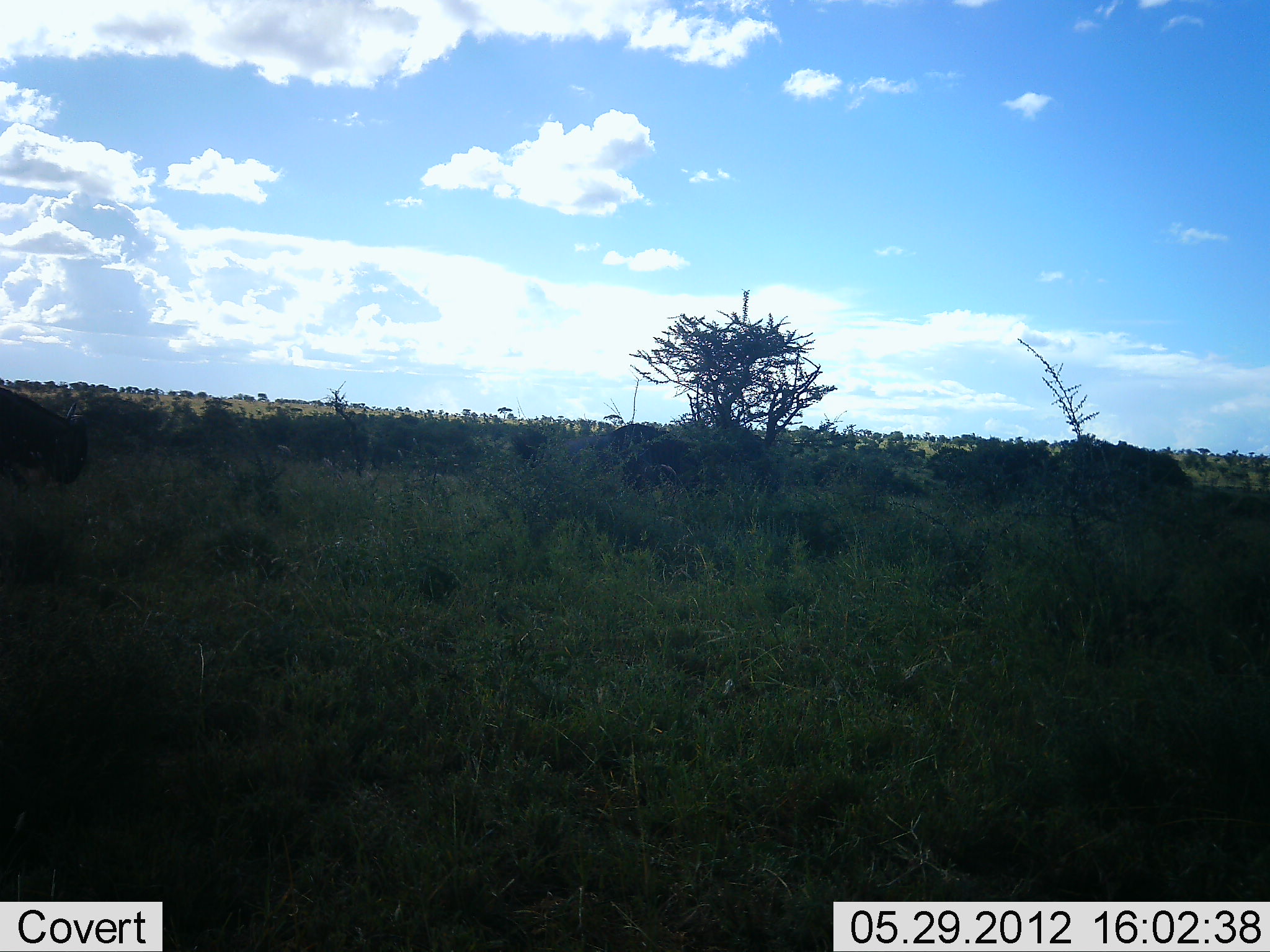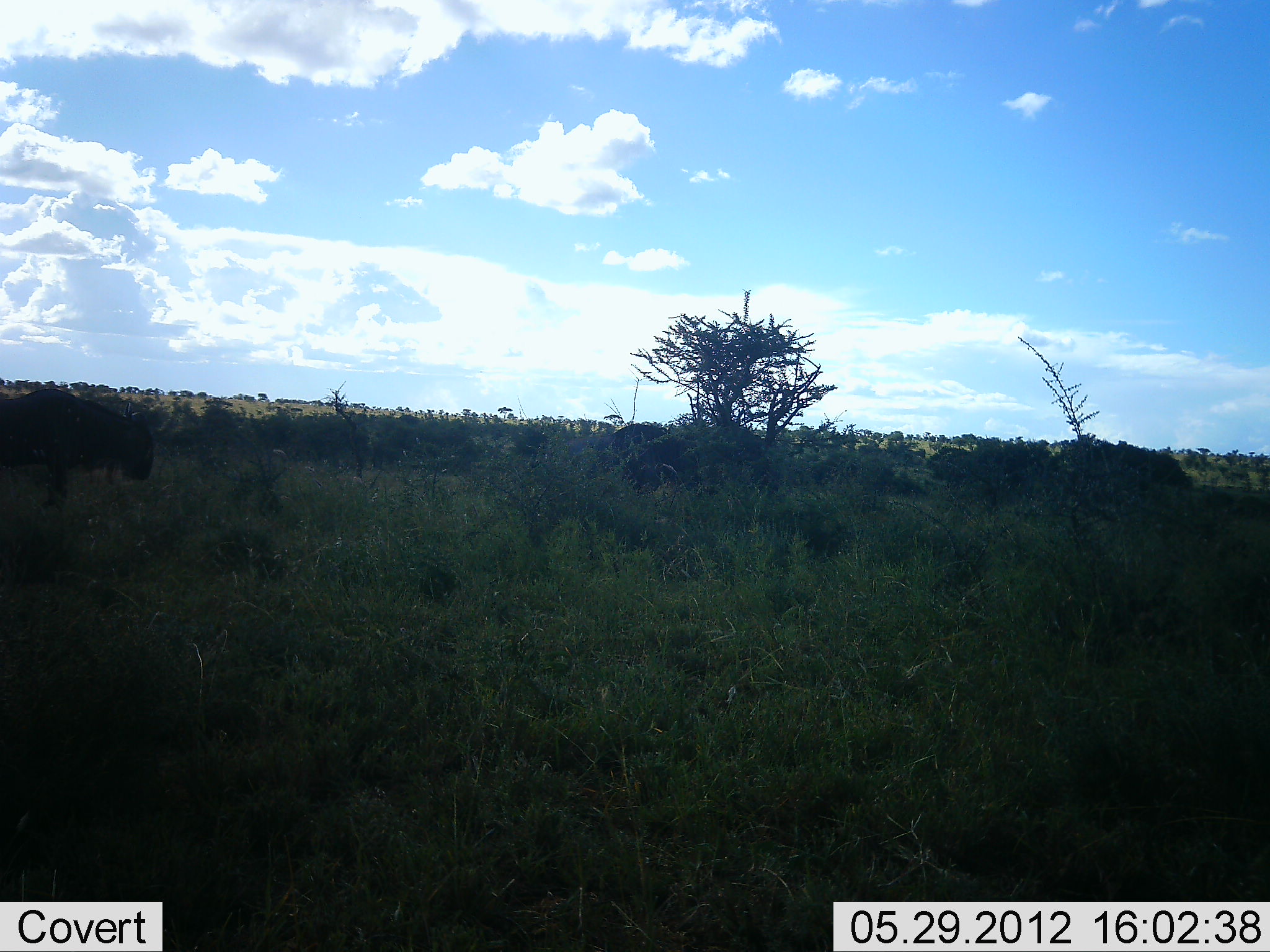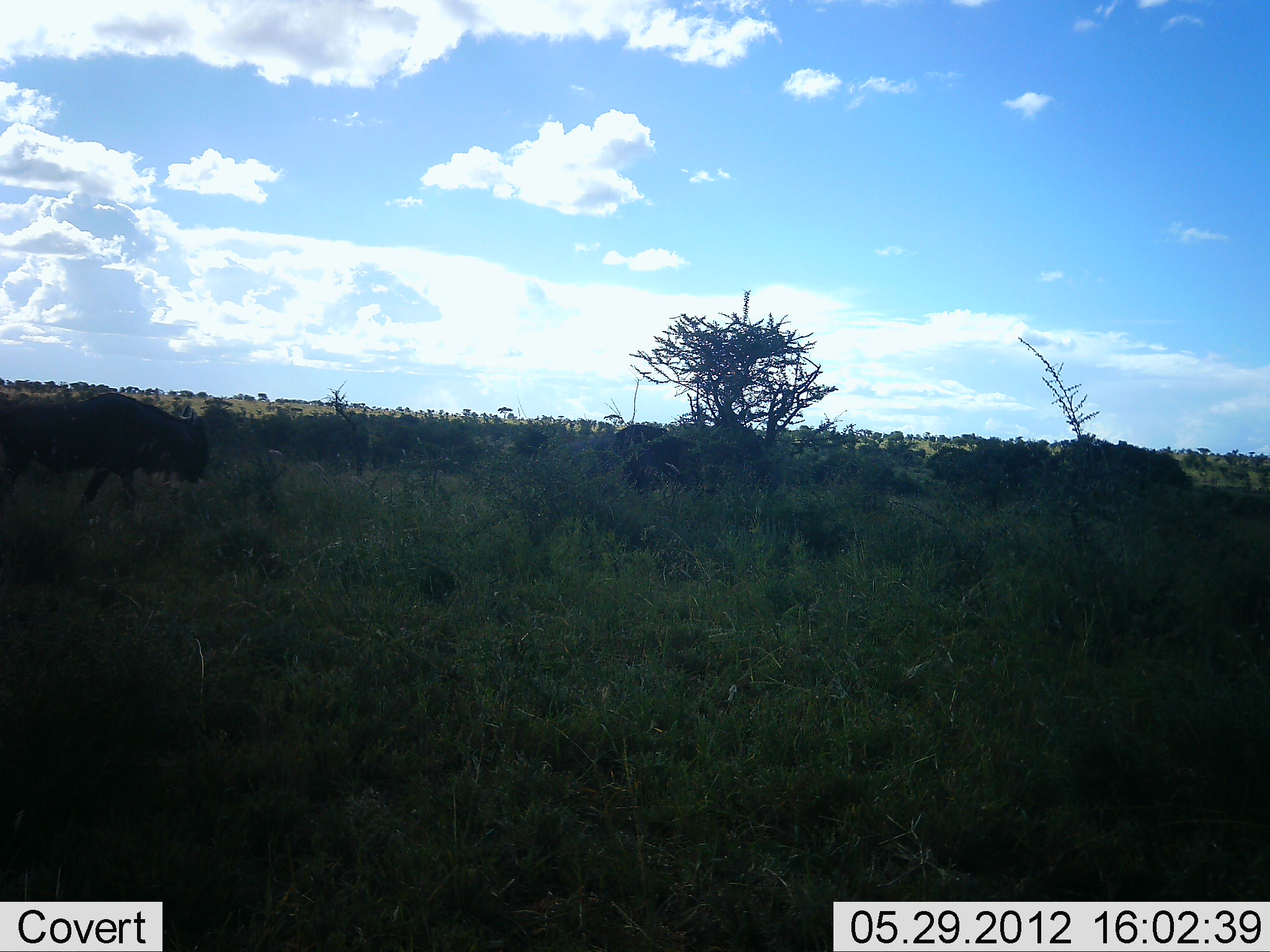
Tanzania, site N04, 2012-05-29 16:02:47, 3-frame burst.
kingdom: Animalia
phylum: Chordata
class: Mammalia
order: Artiodactyla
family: Bovidae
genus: Connochaetes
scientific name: Connochaetes taurinus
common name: blue wildebeest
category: wildebeest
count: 2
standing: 20%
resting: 0%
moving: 80%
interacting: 0%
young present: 0%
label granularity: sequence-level